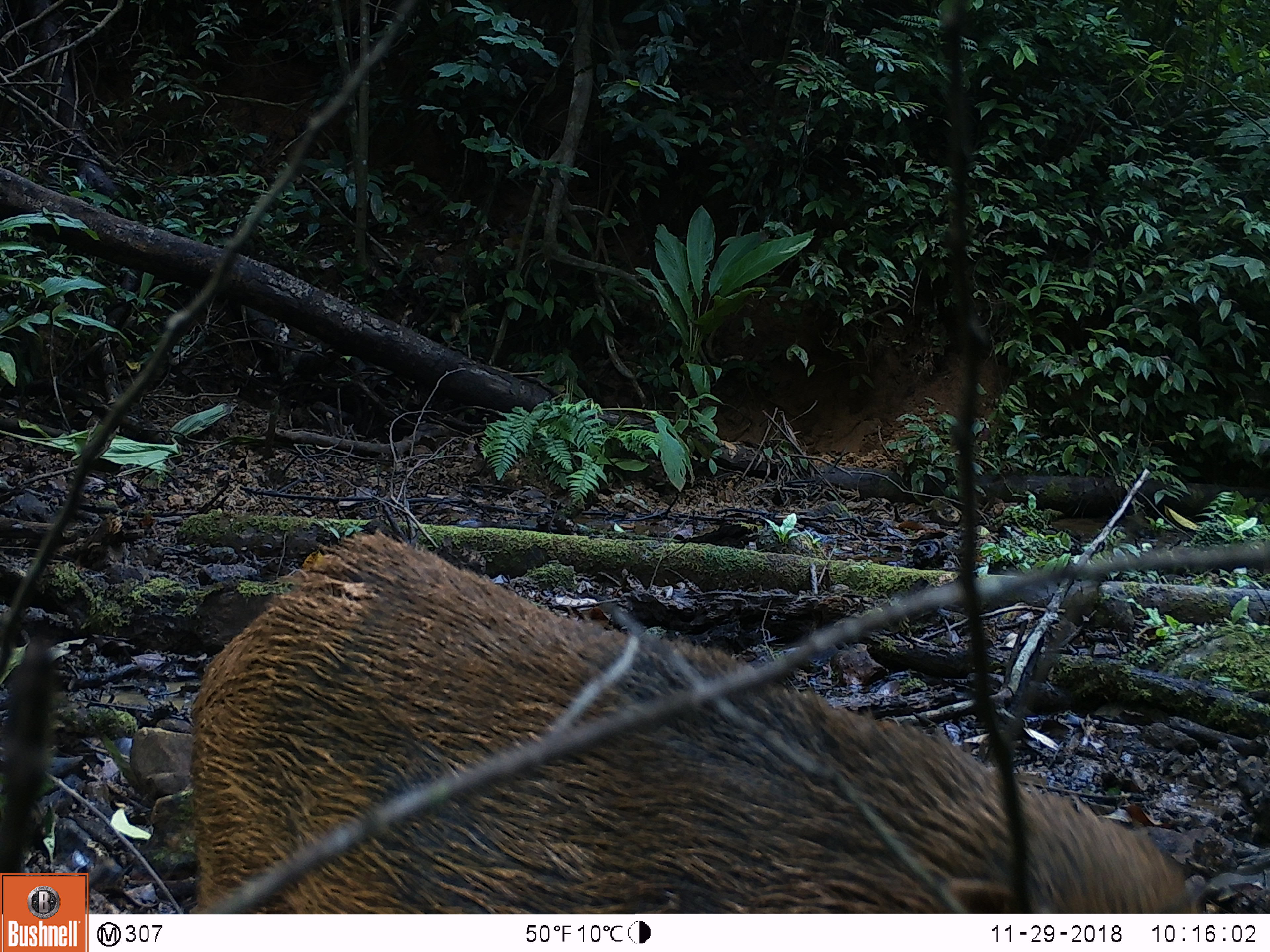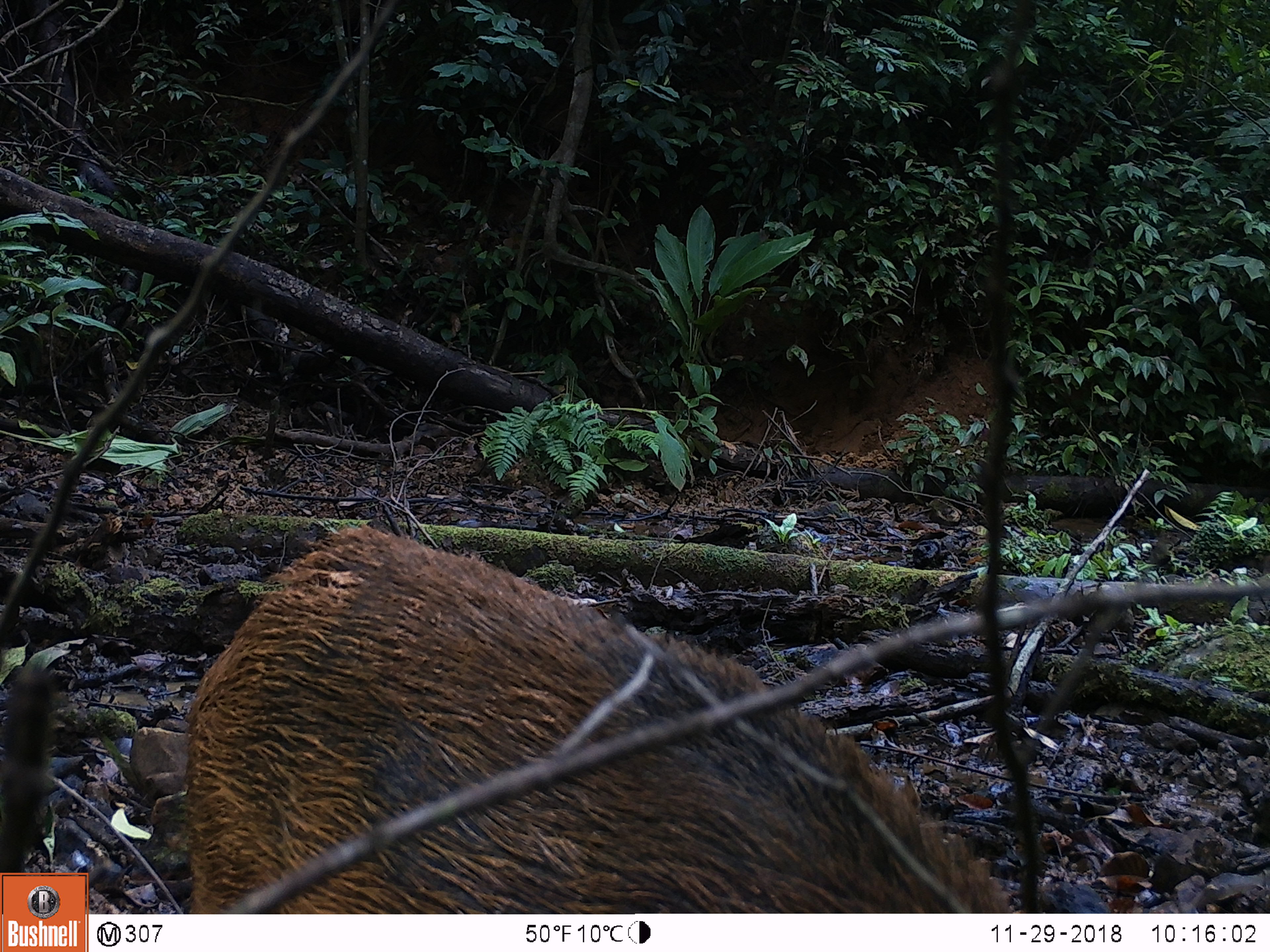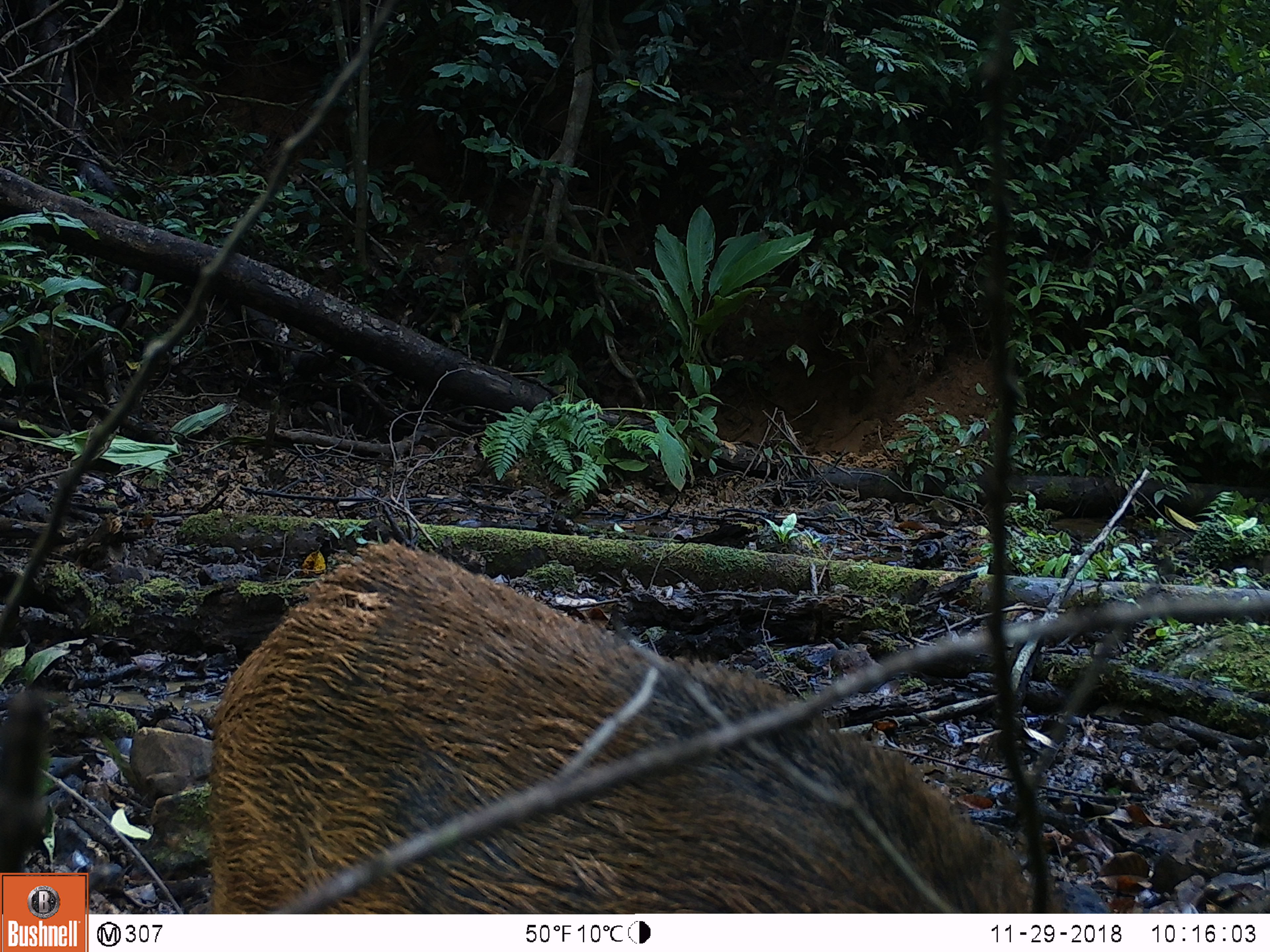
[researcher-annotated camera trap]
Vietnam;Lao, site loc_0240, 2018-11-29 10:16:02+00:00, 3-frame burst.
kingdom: Animalia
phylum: Chordata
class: Mammalia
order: Artiodactyla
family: Suidae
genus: Sus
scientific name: Sus scrofa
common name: eurasian wild pig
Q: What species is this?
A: Eurasian wild pig (Sus scrofa).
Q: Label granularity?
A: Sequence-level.